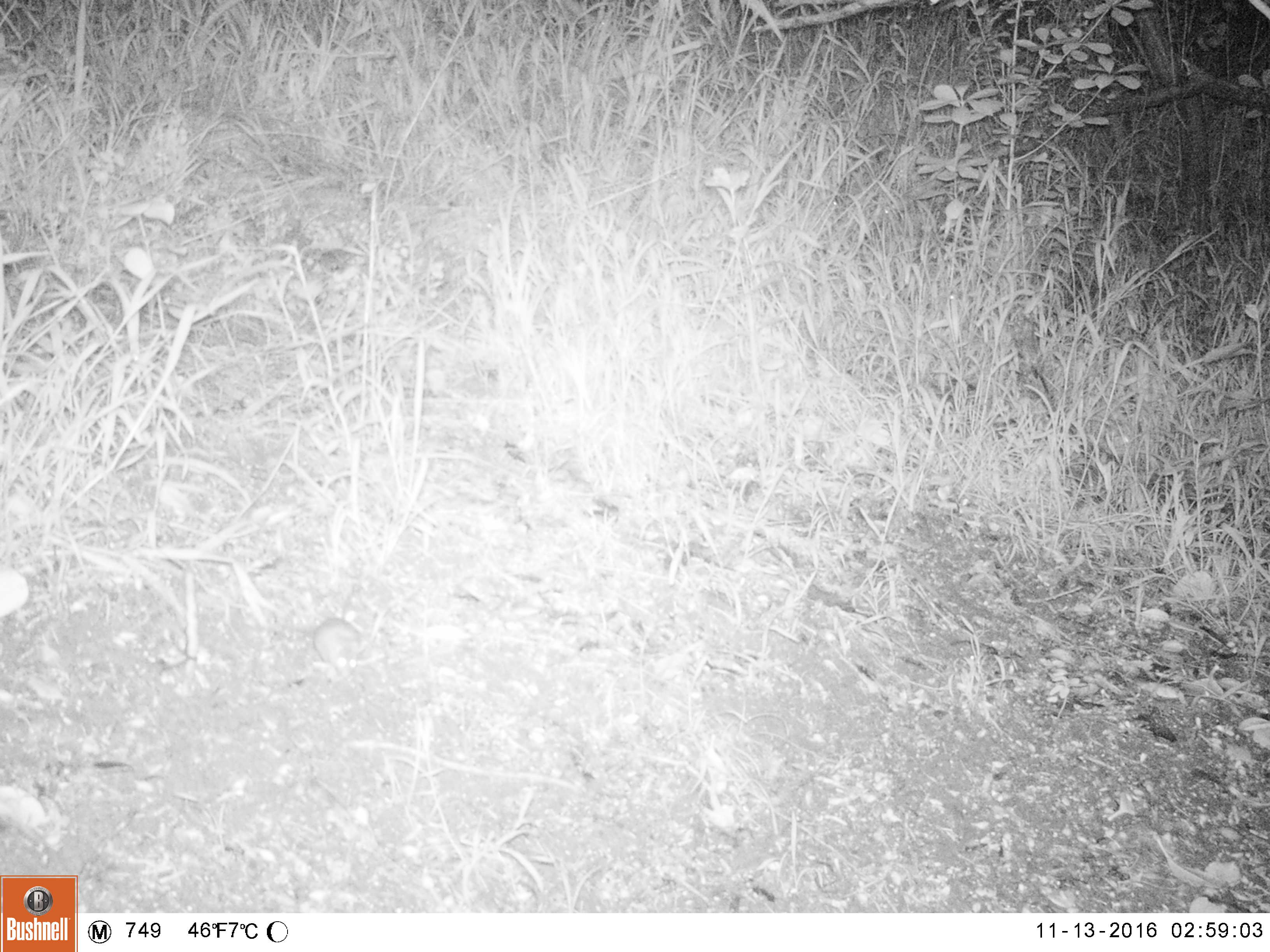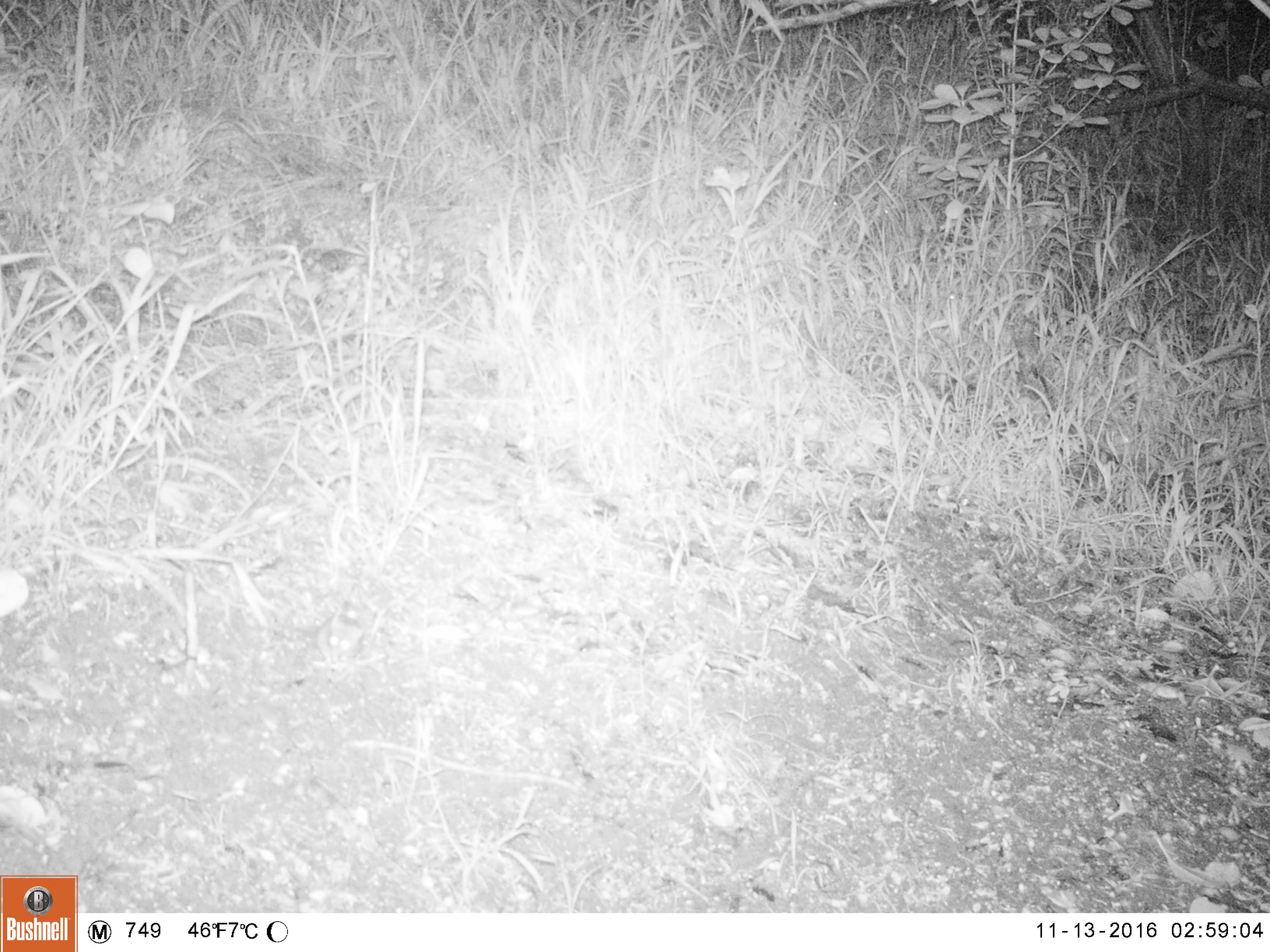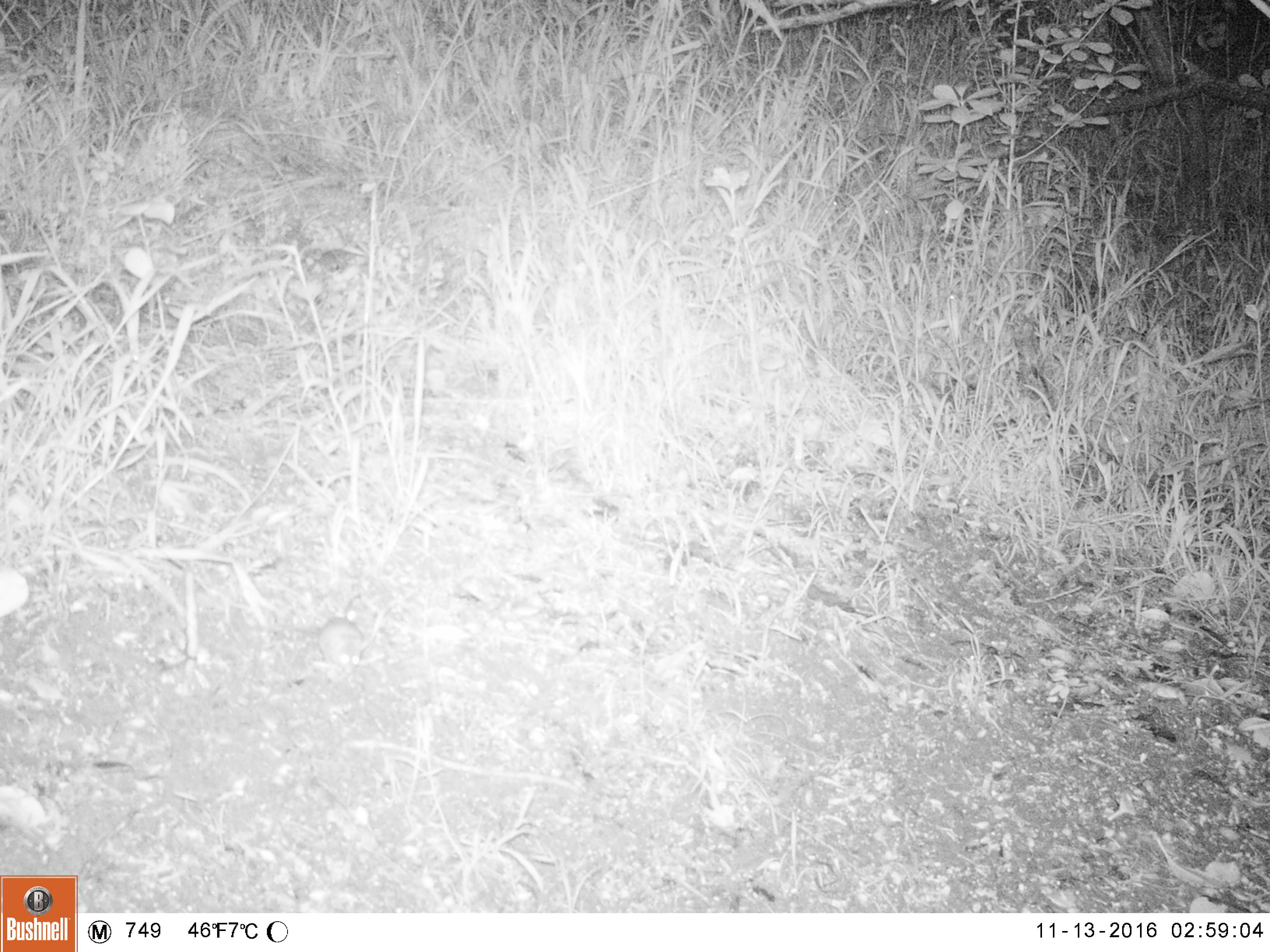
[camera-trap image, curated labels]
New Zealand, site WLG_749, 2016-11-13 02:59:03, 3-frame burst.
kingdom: Animalia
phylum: Chordata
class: Mammalia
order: Rodentia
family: Muridae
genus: Mus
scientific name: Mus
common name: mouse